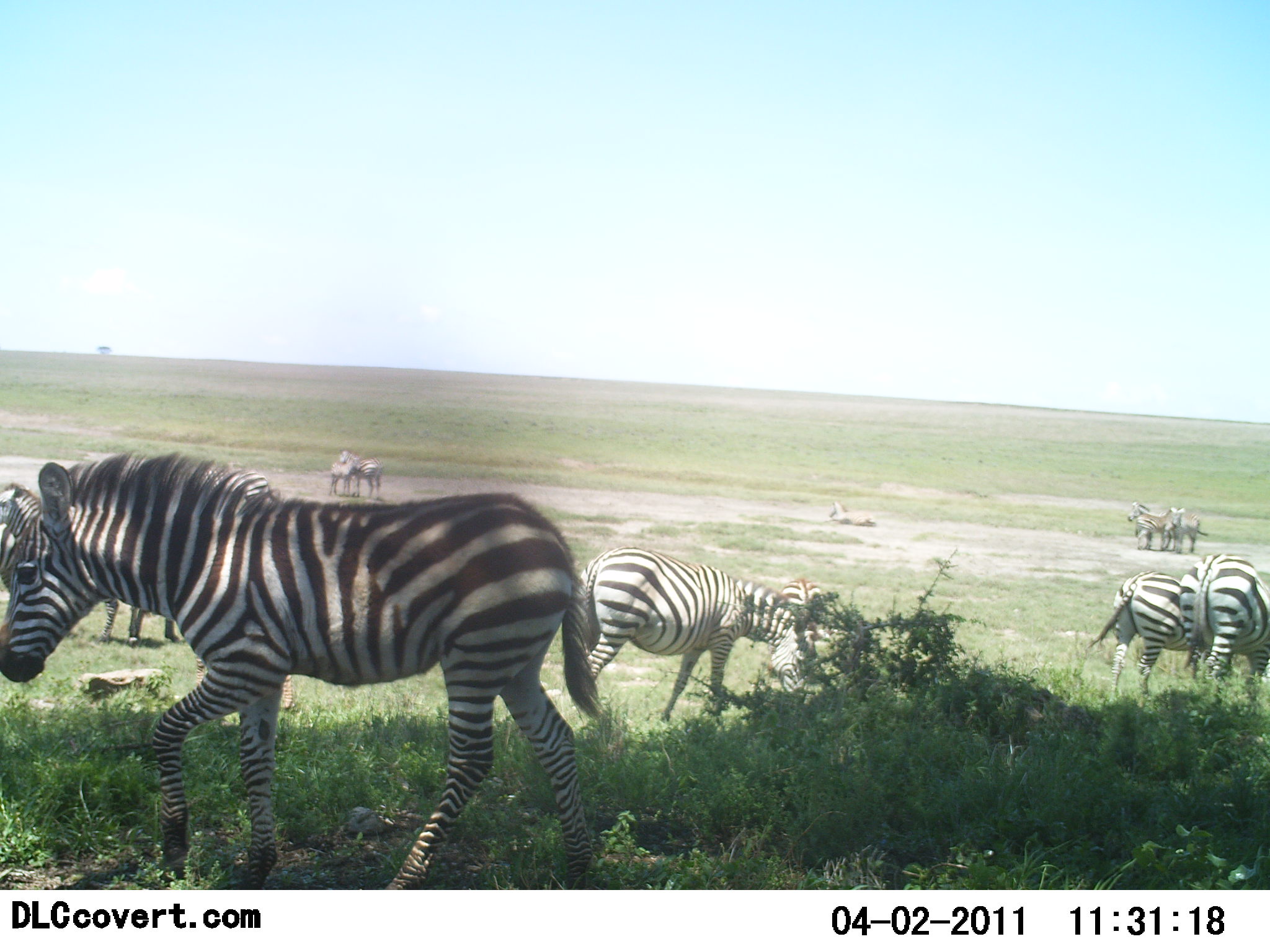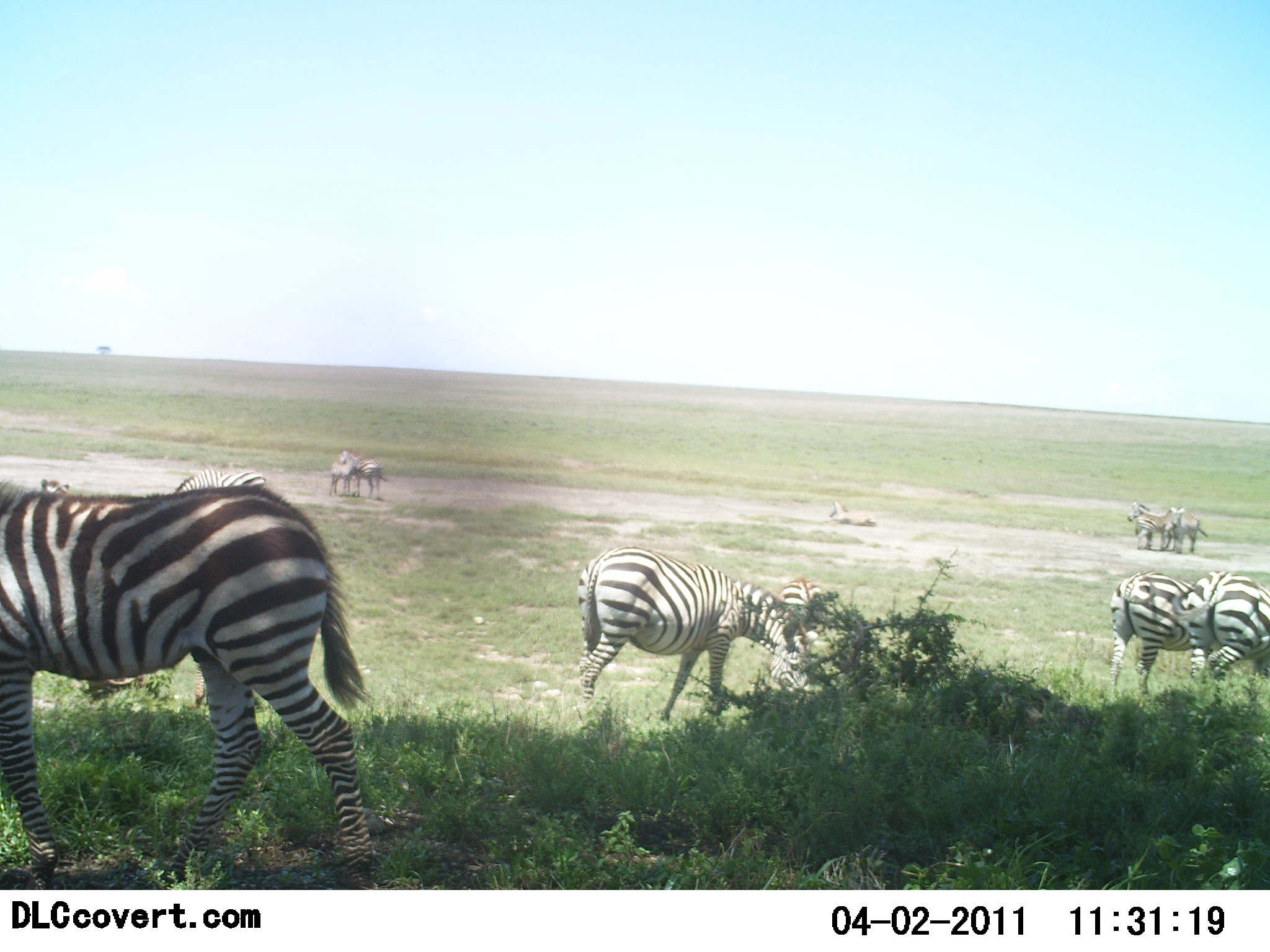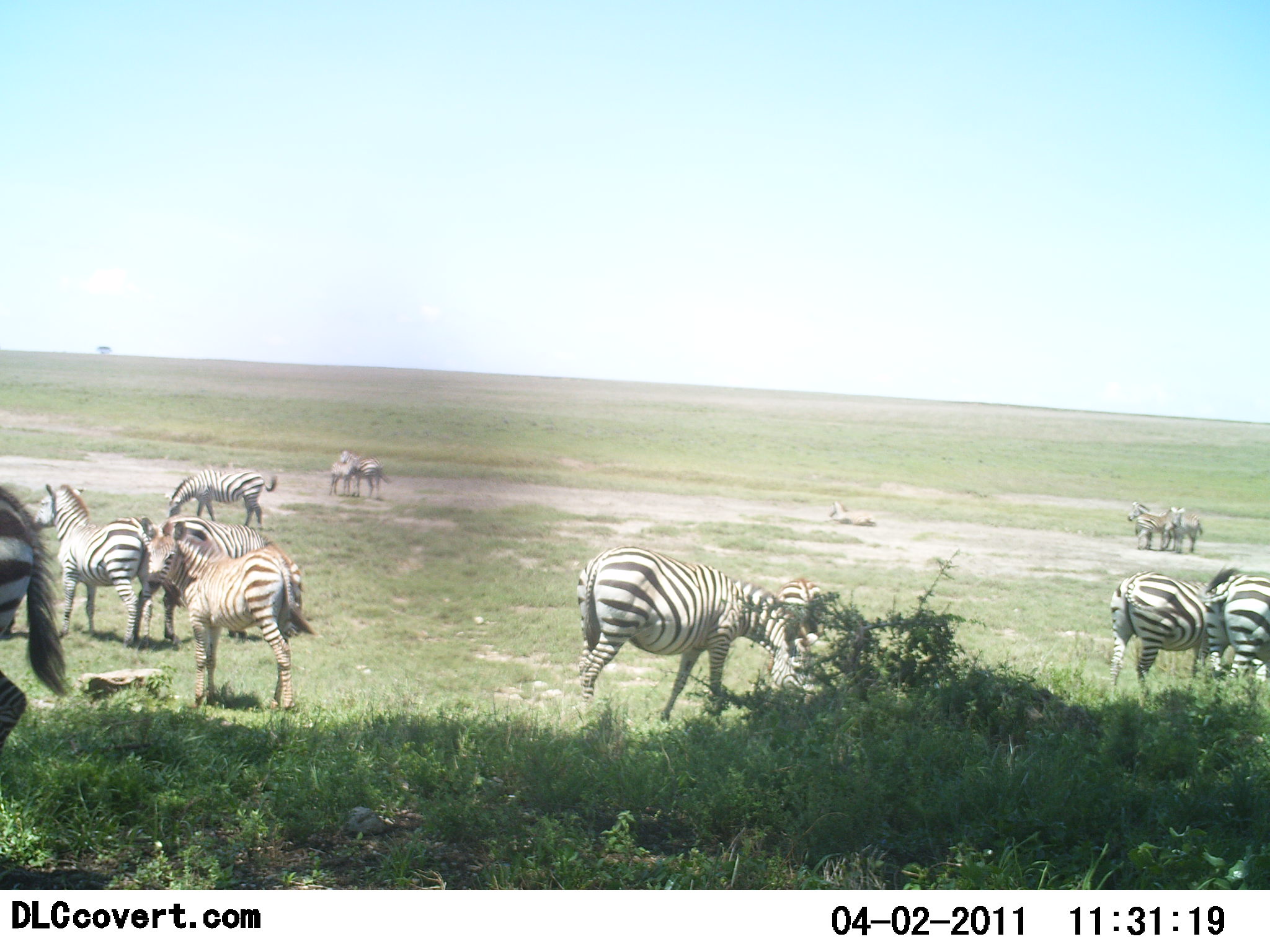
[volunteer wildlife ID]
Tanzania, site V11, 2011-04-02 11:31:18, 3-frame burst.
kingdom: Animalia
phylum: Chordata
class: Mammalia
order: Perissodactyla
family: Equidae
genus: Equus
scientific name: Equus quagga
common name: plains zebra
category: zebra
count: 11-50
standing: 79%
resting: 29%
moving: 43%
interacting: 21%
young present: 7%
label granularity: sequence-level